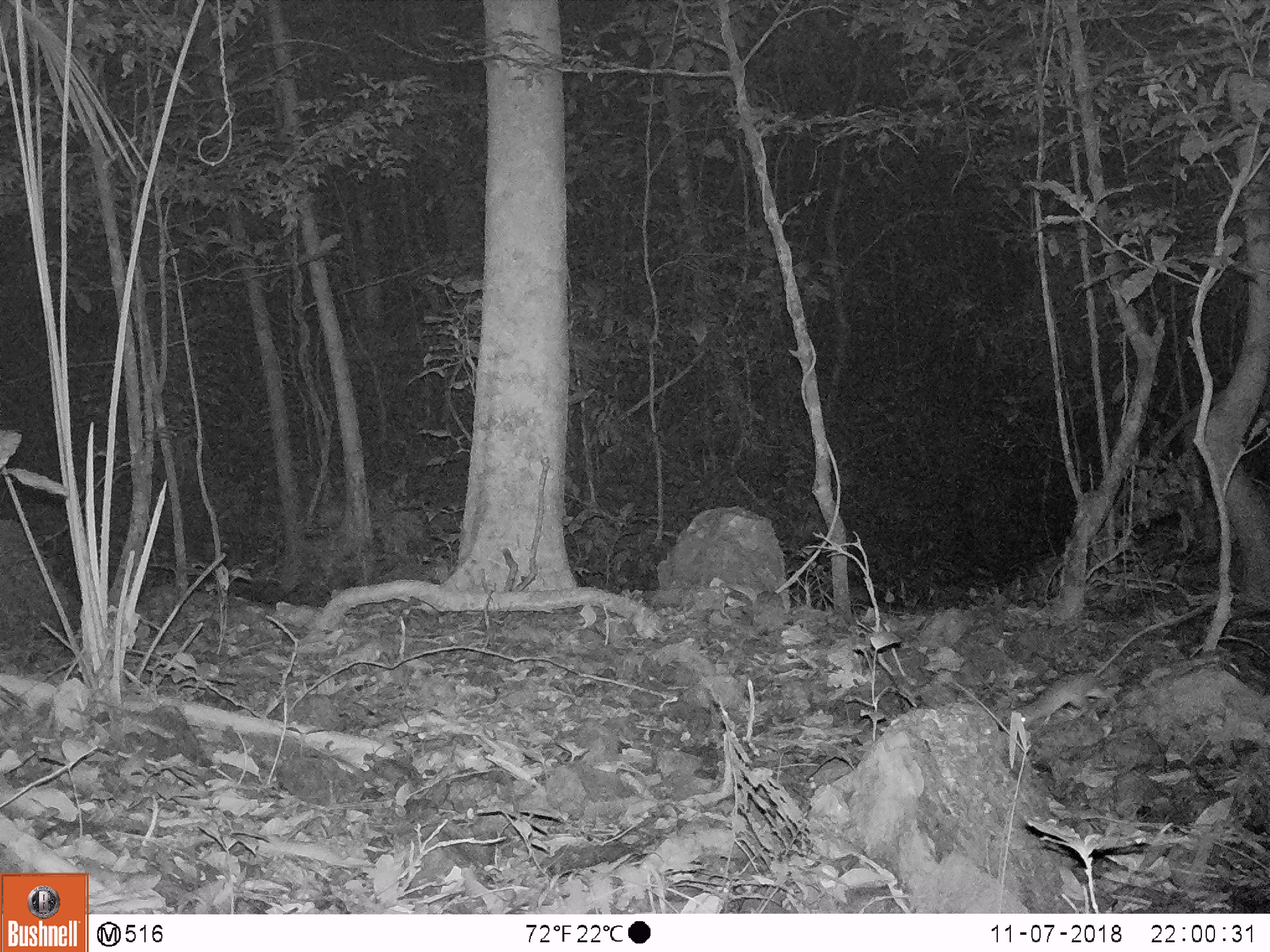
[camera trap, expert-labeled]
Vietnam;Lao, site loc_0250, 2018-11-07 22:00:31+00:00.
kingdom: Animalia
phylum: Chordata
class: Mammalia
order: Rodentia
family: Muridae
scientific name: Muridae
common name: old-world mice and rats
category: unidentified murid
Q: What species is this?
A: Unidentified murid (old-world mice and rats) (Muridae).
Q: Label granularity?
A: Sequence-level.